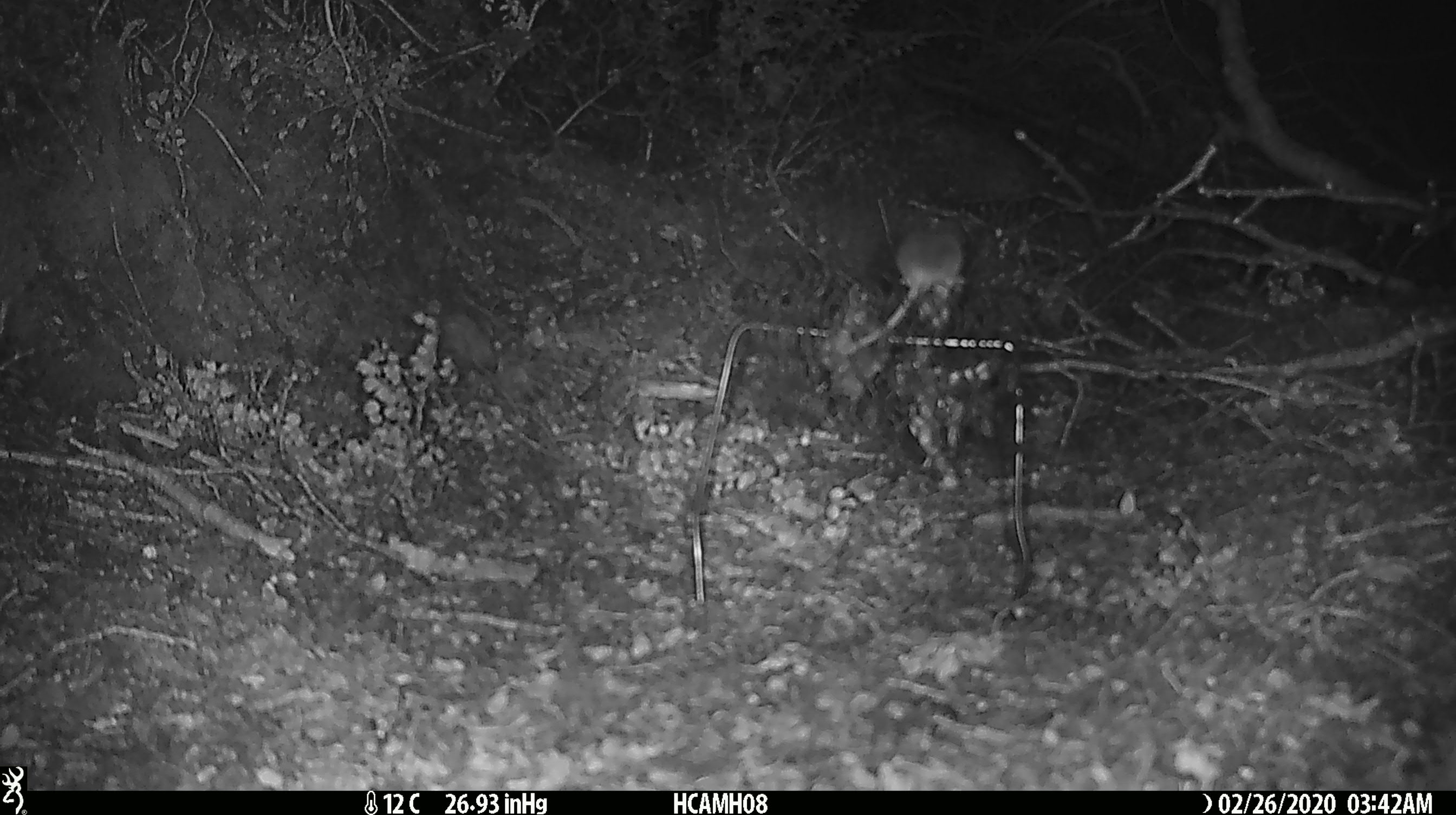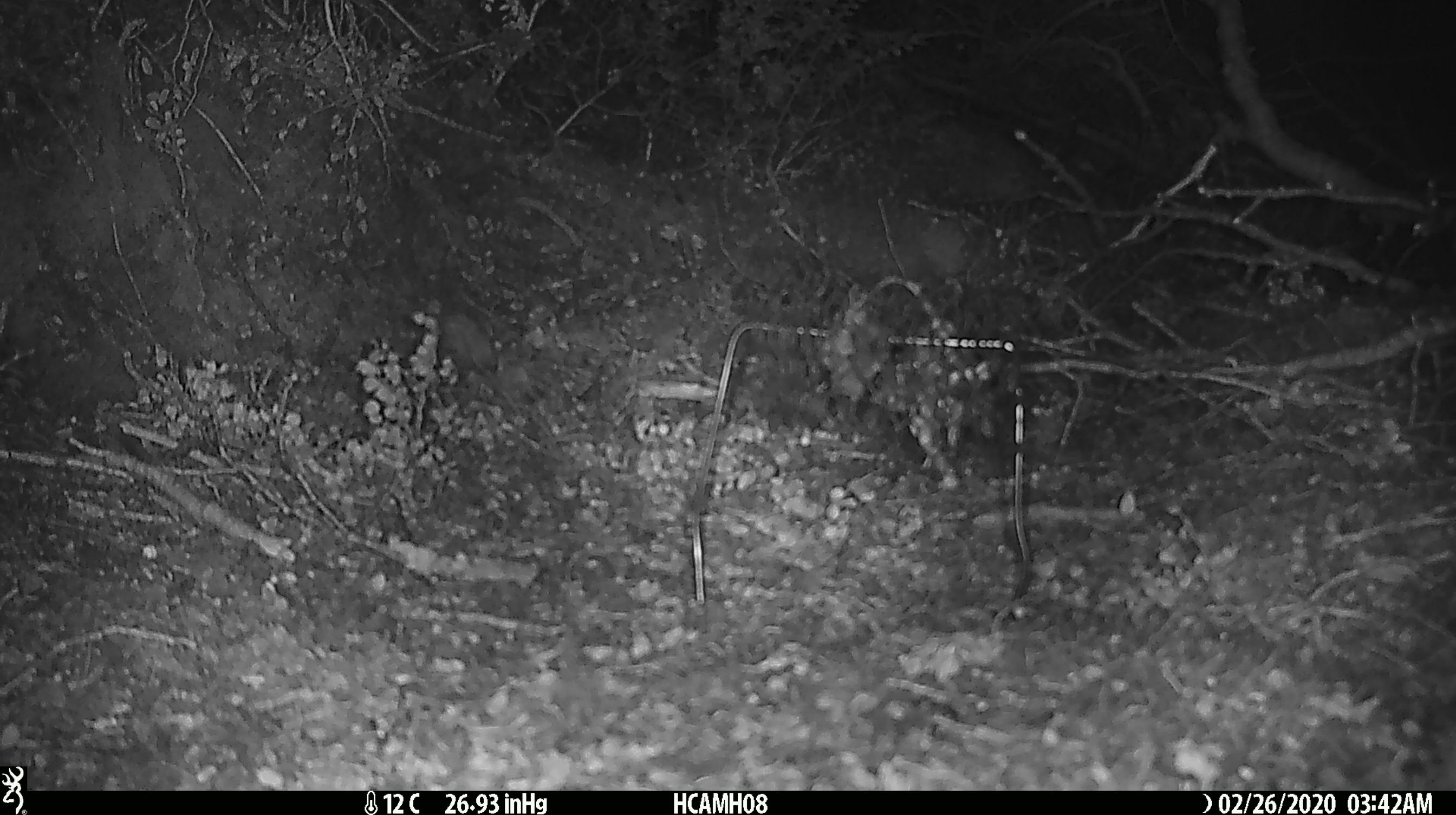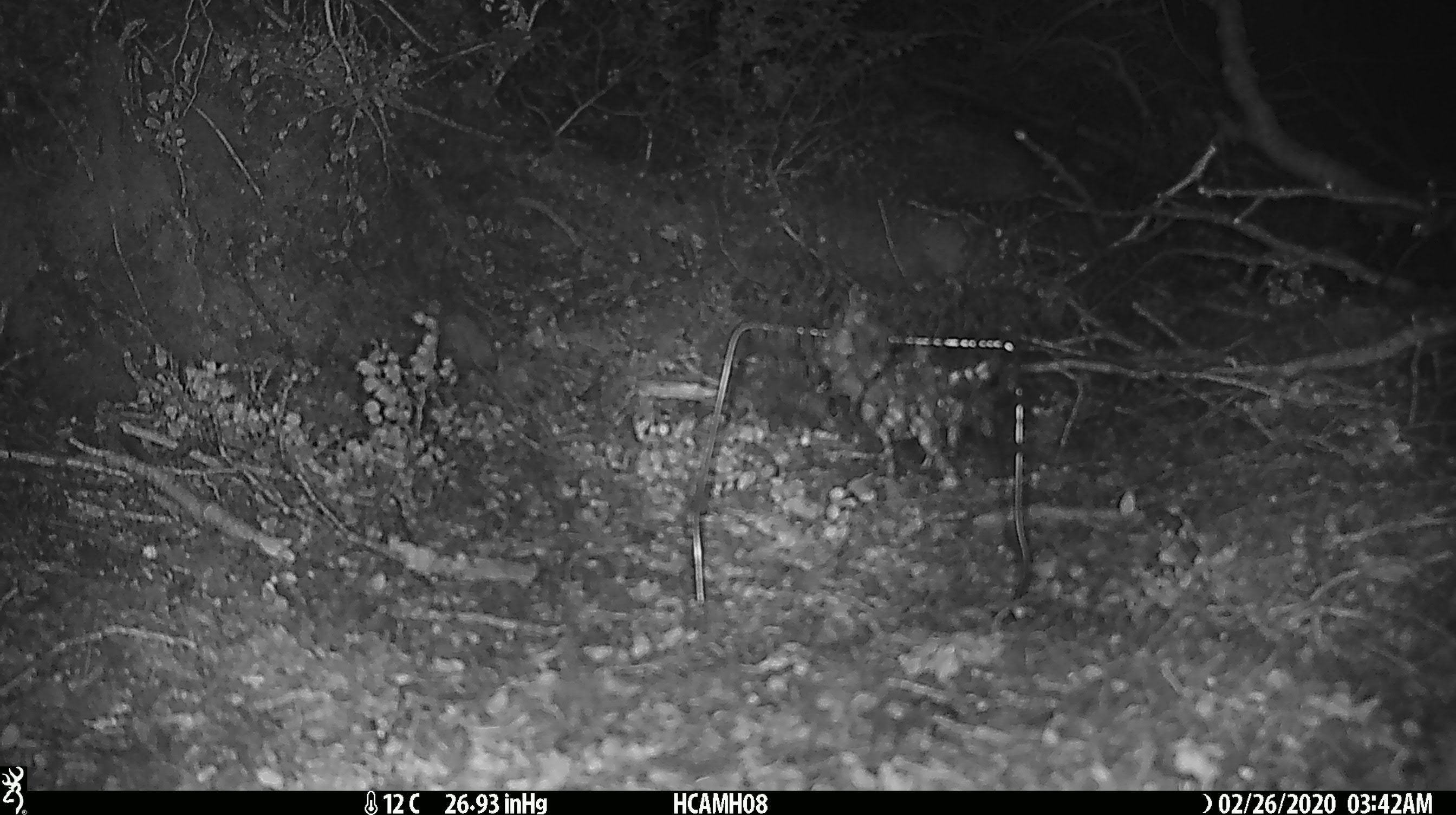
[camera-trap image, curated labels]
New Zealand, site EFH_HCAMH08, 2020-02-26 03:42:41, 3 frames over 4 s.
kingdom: Animalia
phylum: Chordata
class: Mammalia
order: Rodentia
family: Muridae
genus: Mus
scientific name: Mus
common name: mouse